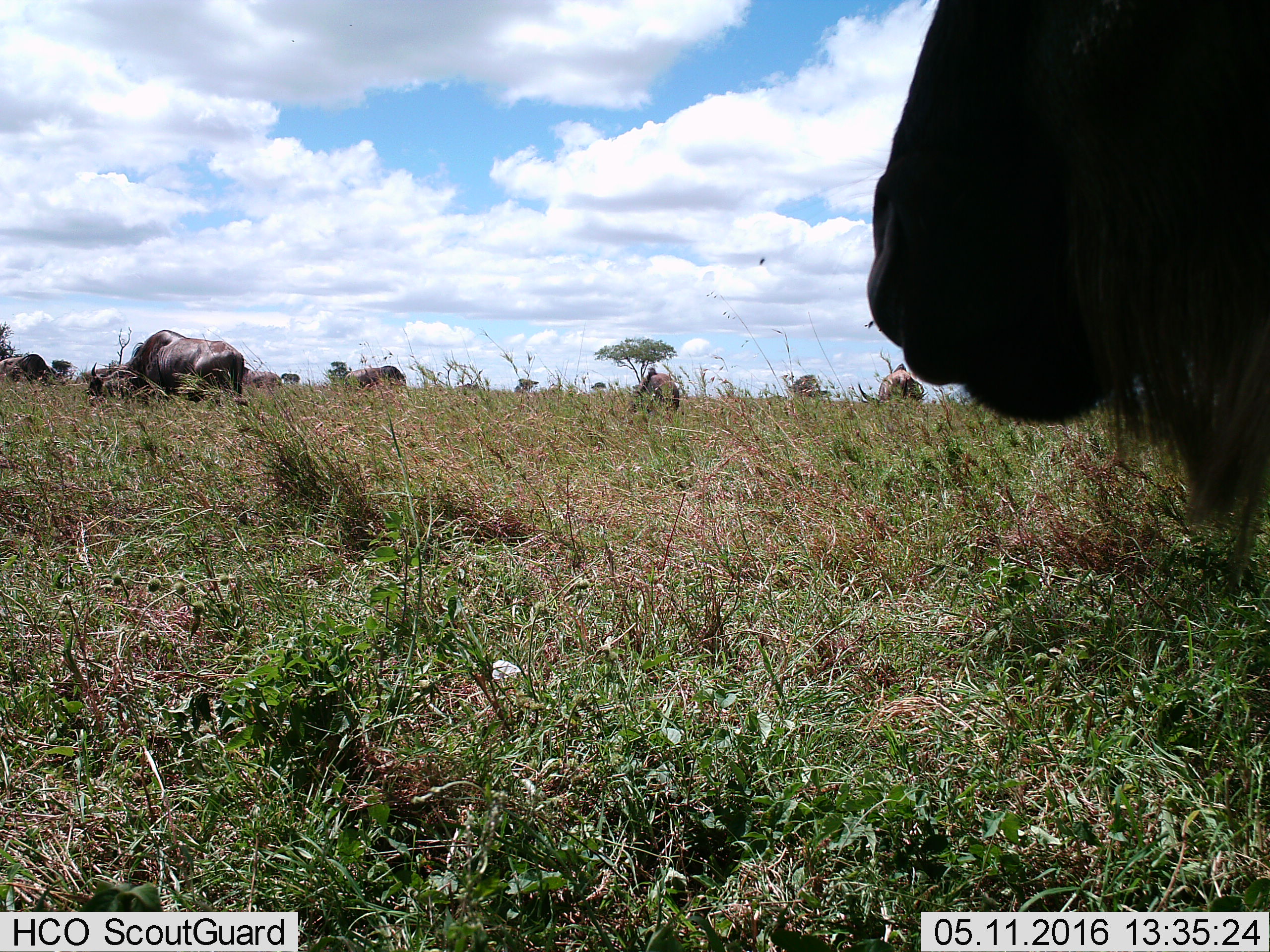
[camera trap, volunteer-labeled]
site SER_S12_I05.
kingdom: Animalia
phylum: Chordata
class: Mammalia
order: Artiodactyla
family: Bovidae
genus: Connochaetes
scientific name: Connochaetes taurinus taurinus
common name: blue wildebeest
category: wildebeestblue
Wildebeestblue (blue wildebeest) (Connochaetes taurinus taurinus), count 8. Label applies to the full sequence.